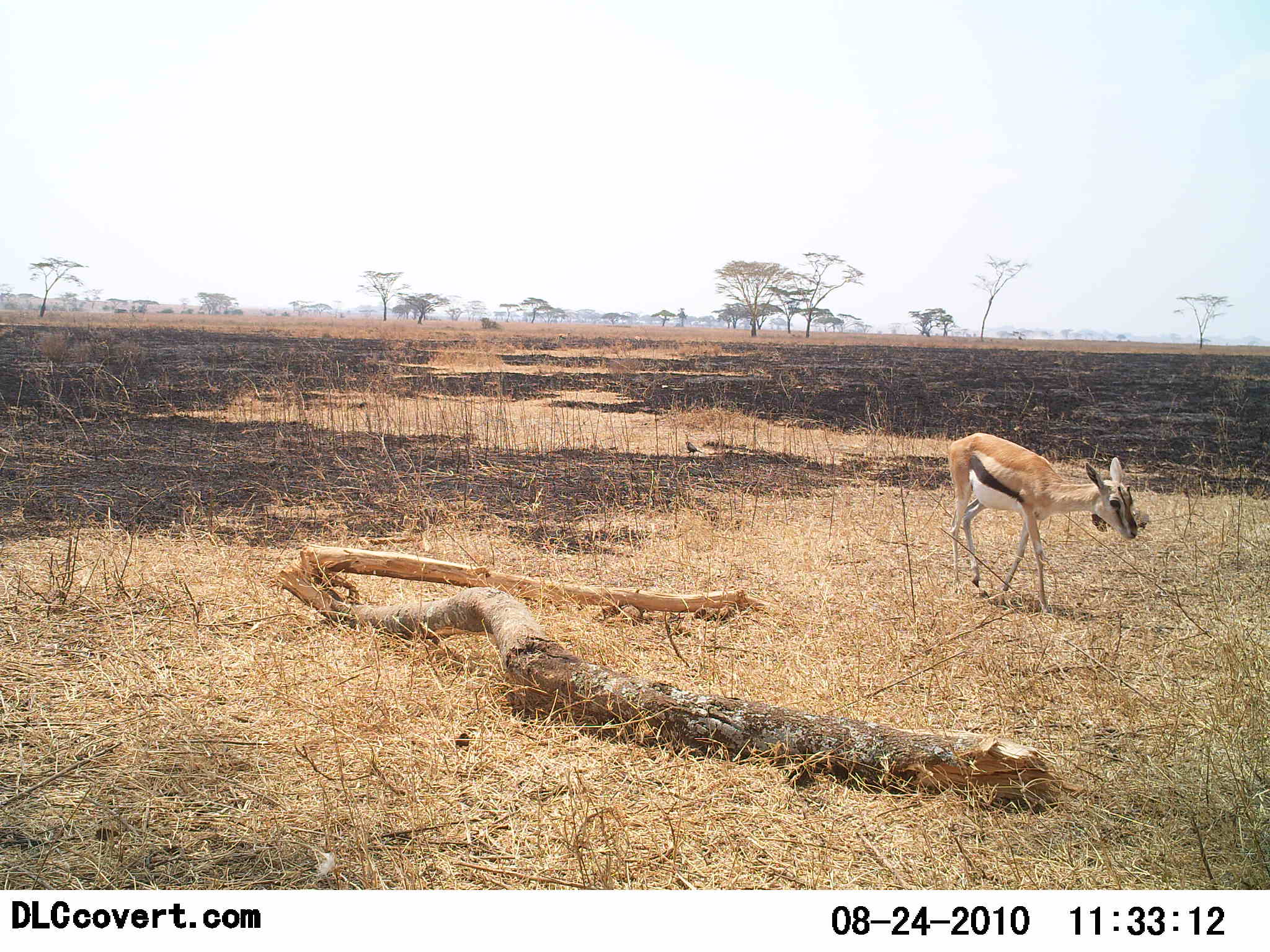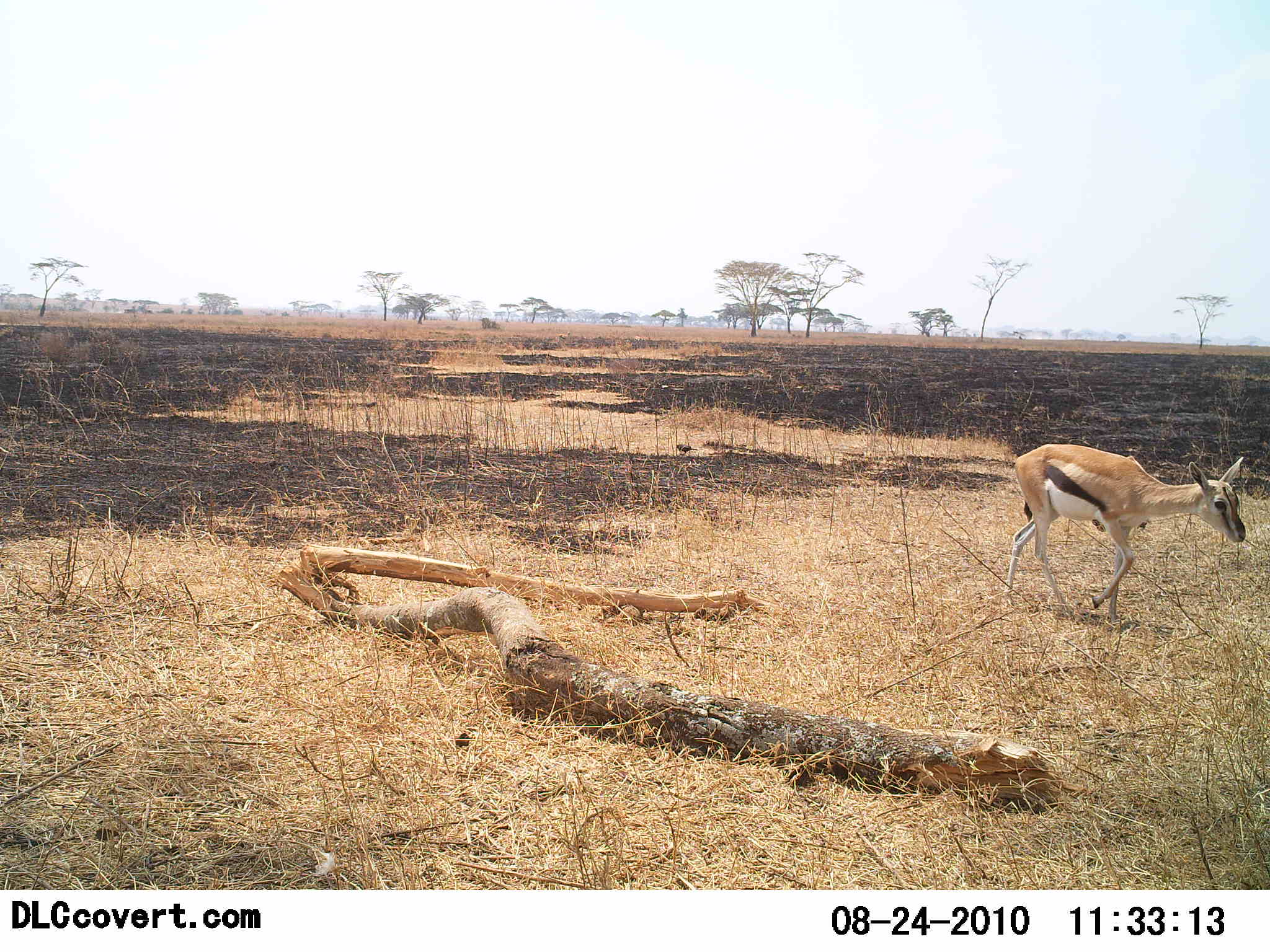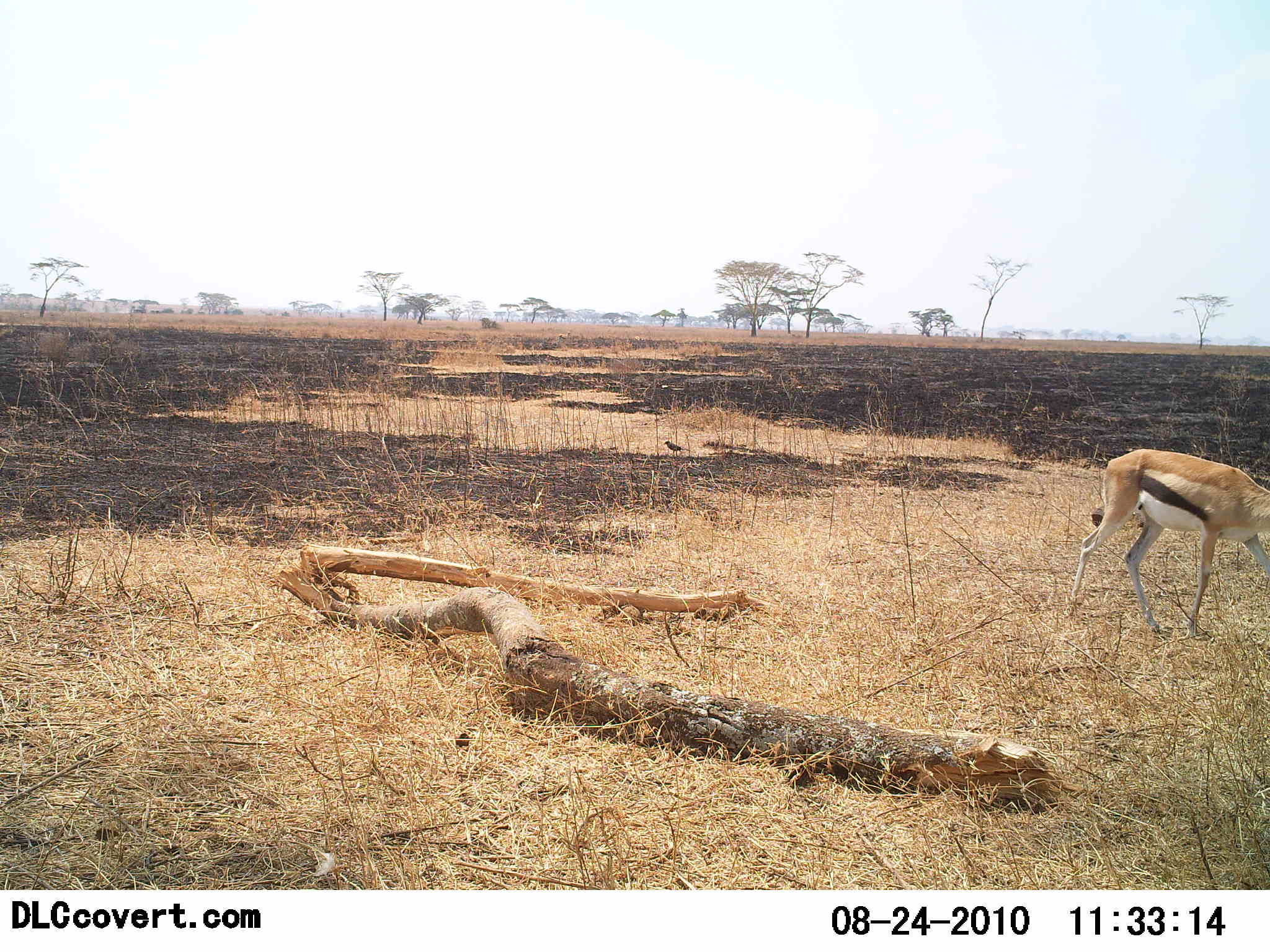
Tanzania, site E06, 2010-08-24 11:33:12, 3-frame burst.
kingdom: Animalia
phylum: Chordata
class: Mammalia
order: Artiodactyla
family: Bovidae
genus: Eudorcas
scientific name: Eudorcas thomsonii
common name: thomson's gazelle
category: gazellethomsons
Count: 1.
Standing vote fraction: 9%.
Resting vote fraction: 0%.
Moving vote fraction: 95%.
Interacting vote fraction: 0%.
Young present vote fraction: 0%.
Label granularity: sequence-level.